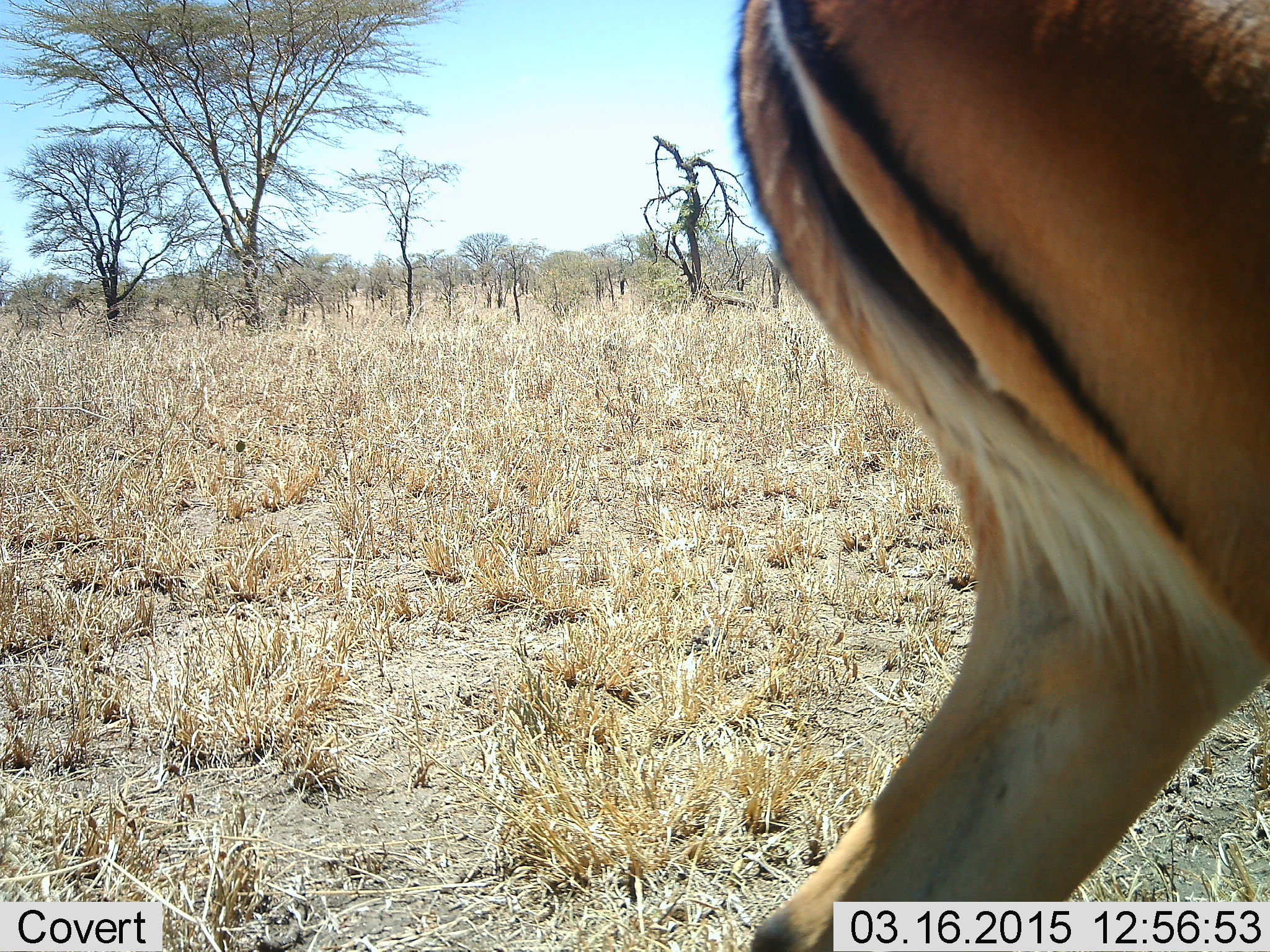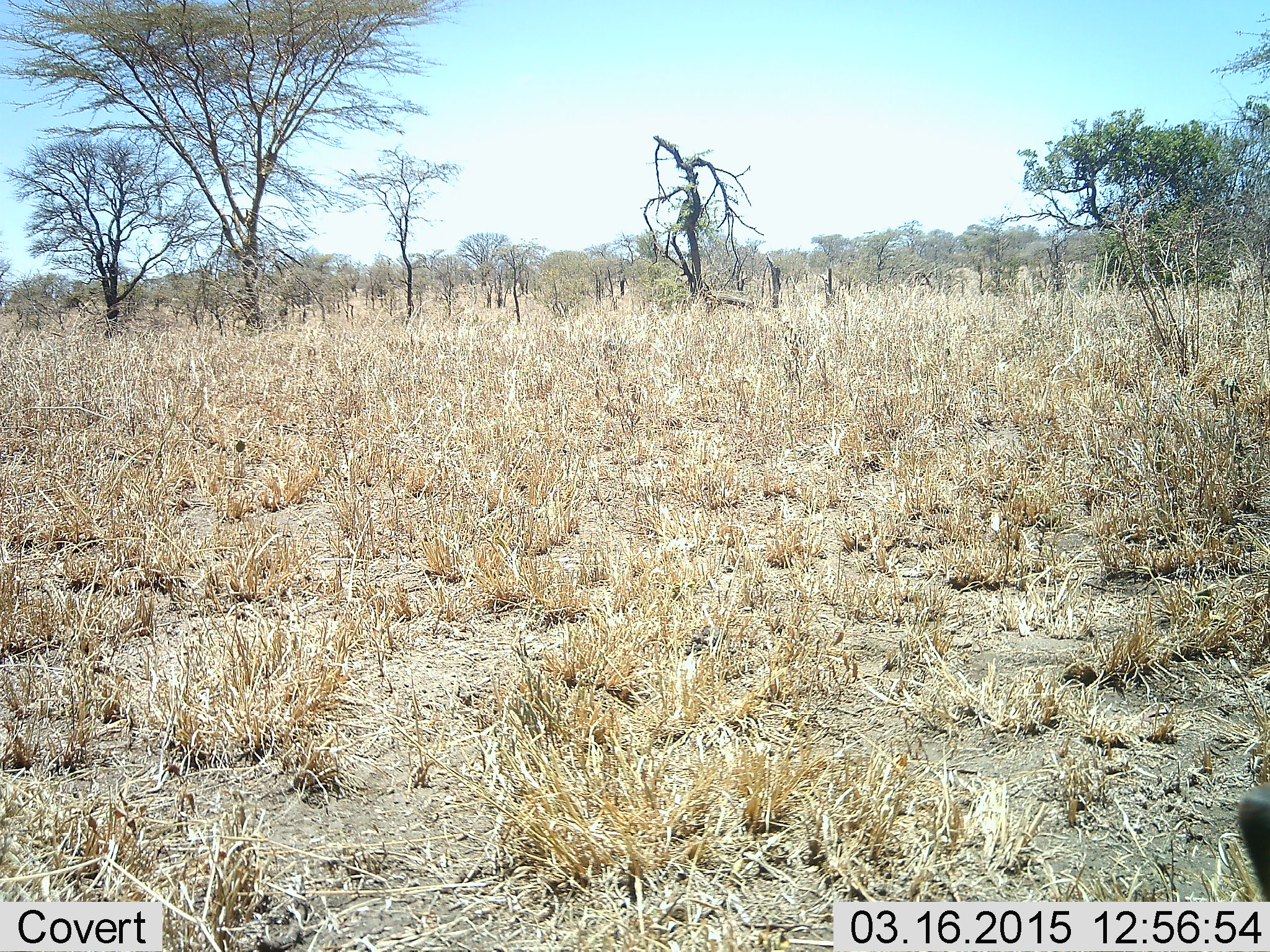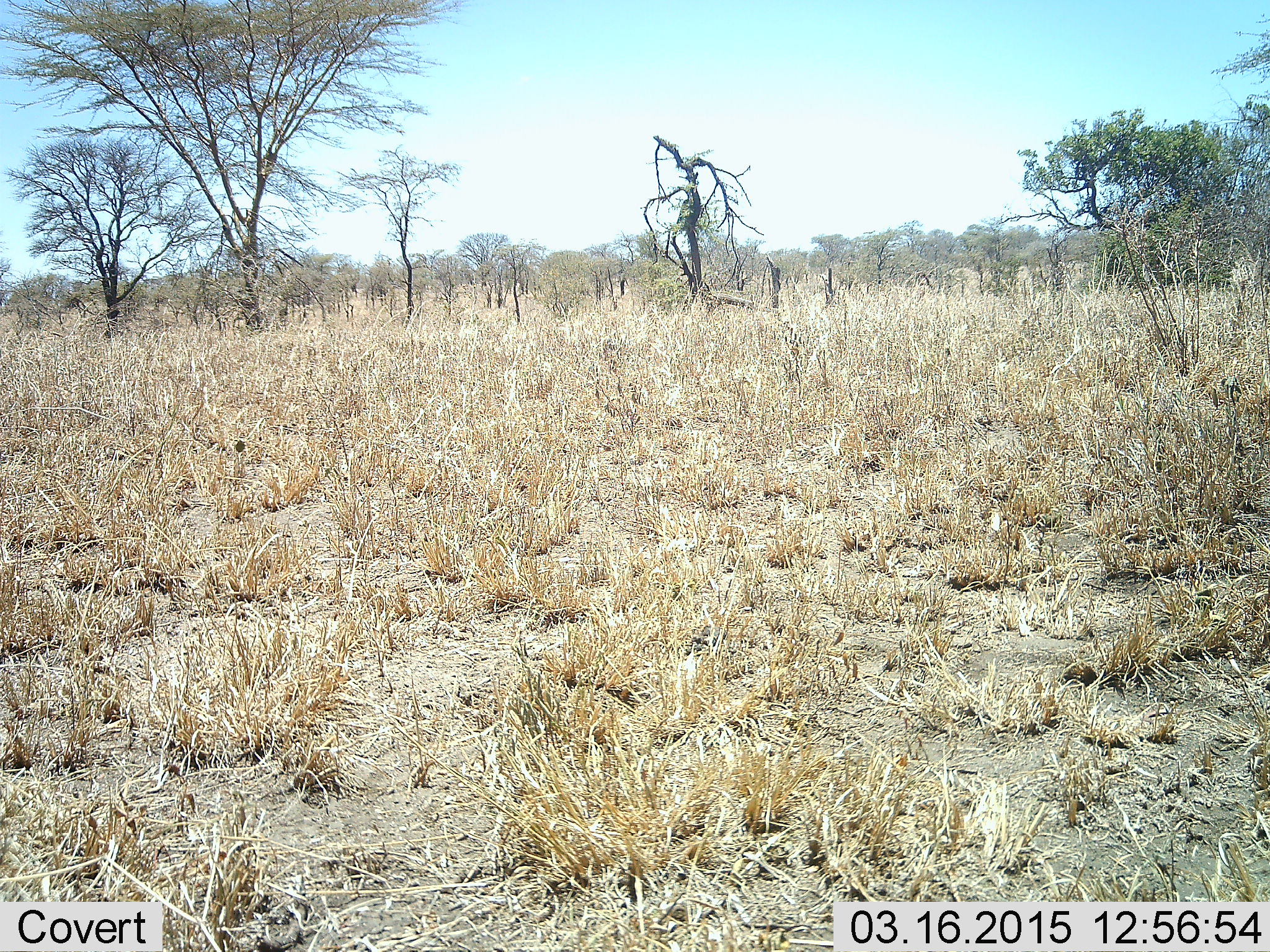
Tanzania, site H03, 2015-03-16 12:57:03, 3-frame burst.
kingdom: Animalia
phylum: Chordata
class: Mammalia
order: Artiodactyla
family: Bovidae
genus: Aepyceros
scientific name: Aepyceros melampus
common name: impala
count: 1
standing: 20%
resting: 0%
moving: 90%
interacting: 0%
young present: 0%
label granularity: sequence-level